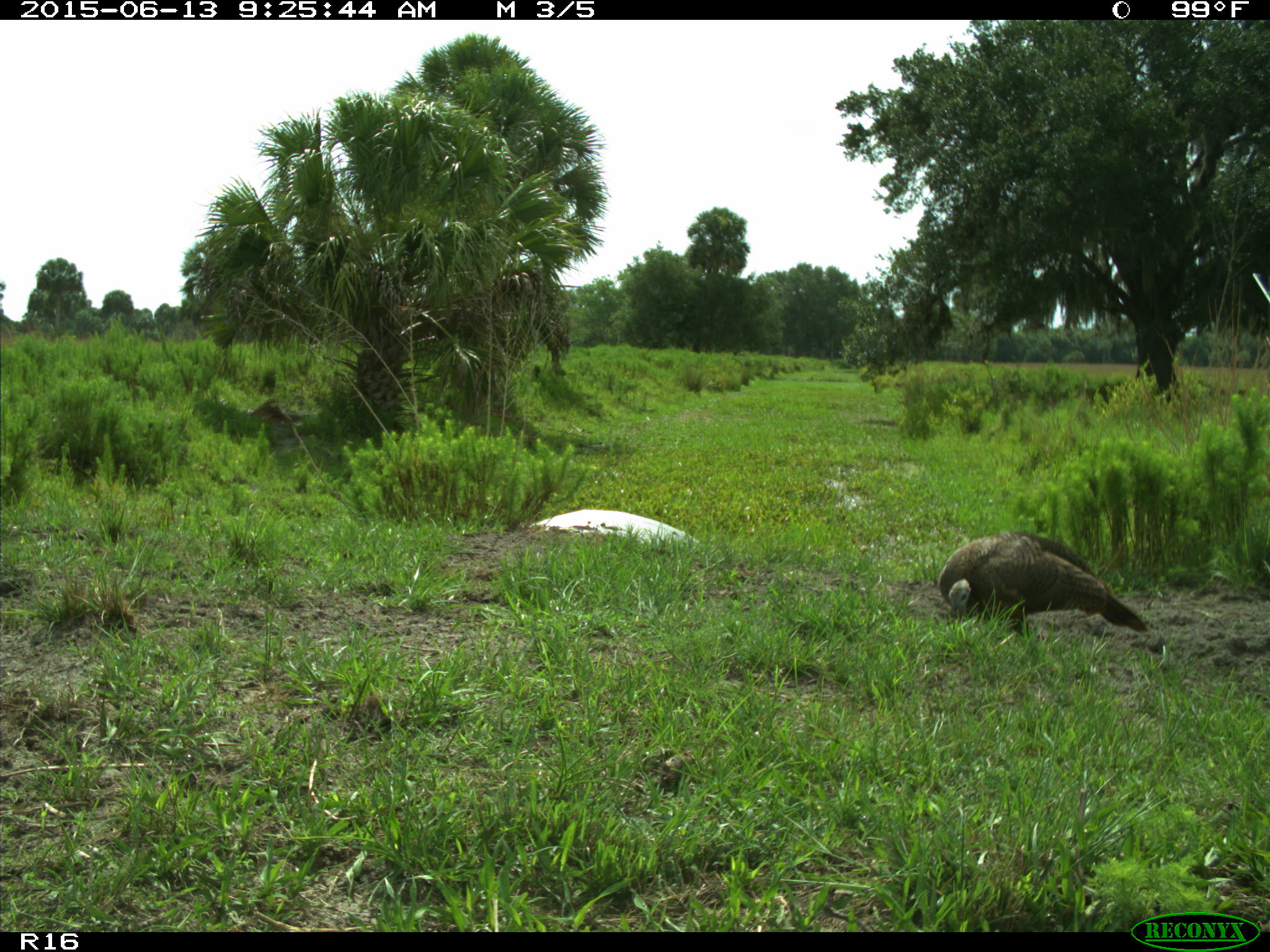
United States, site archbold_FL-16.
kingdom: Animalia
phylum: Chordata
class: Aves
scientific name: Aves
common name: birds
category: unidentified bird